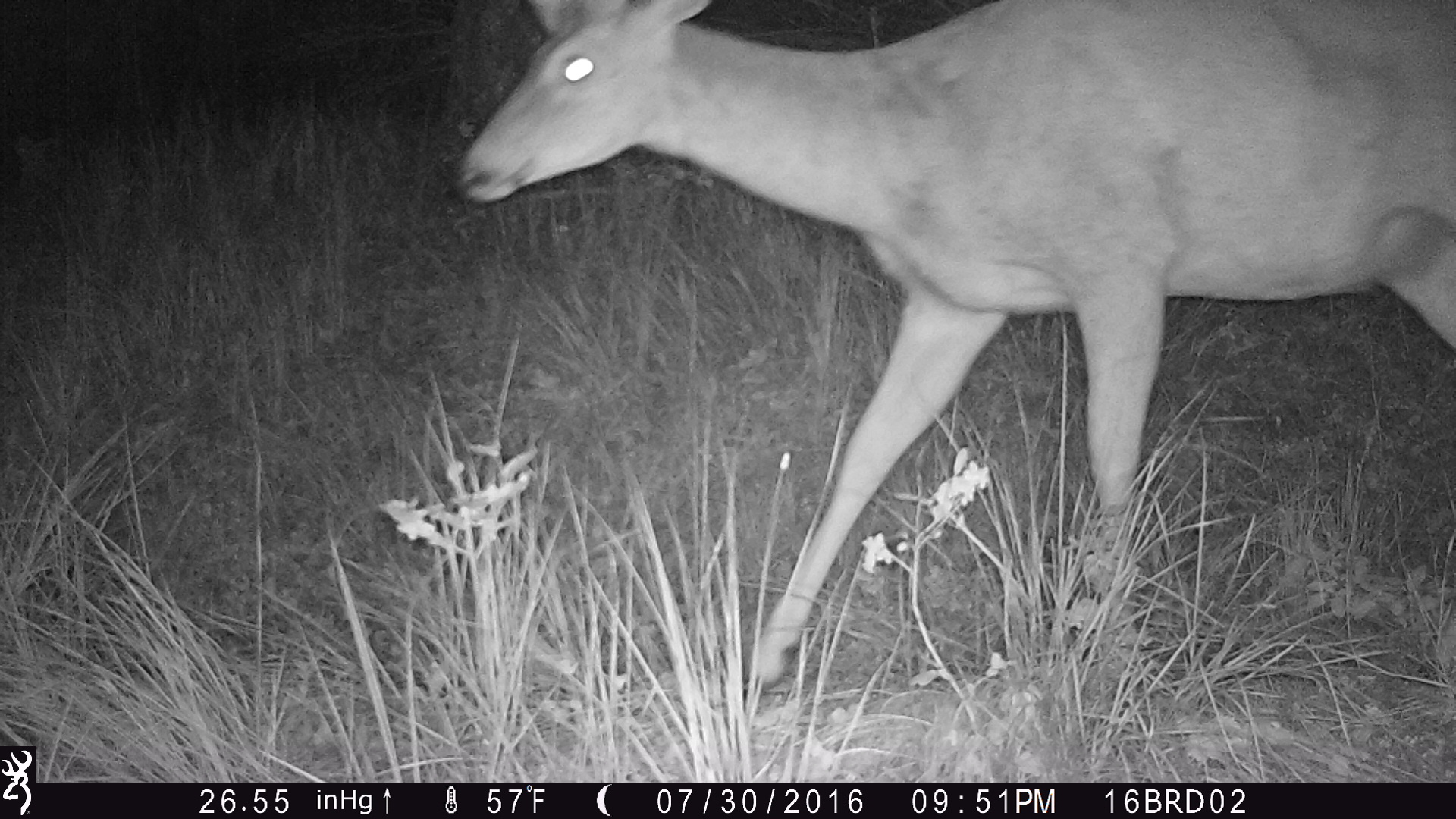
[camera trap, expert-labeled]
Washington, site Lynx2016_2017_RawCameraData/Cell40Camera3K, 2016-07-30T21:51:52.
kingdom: Animalia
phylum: Chordata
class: Mammalia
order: Artiodactyla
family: Cervidae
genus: Odocoileus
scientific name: Odocoileus virginianus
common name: white-tailed deer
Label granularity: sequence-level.